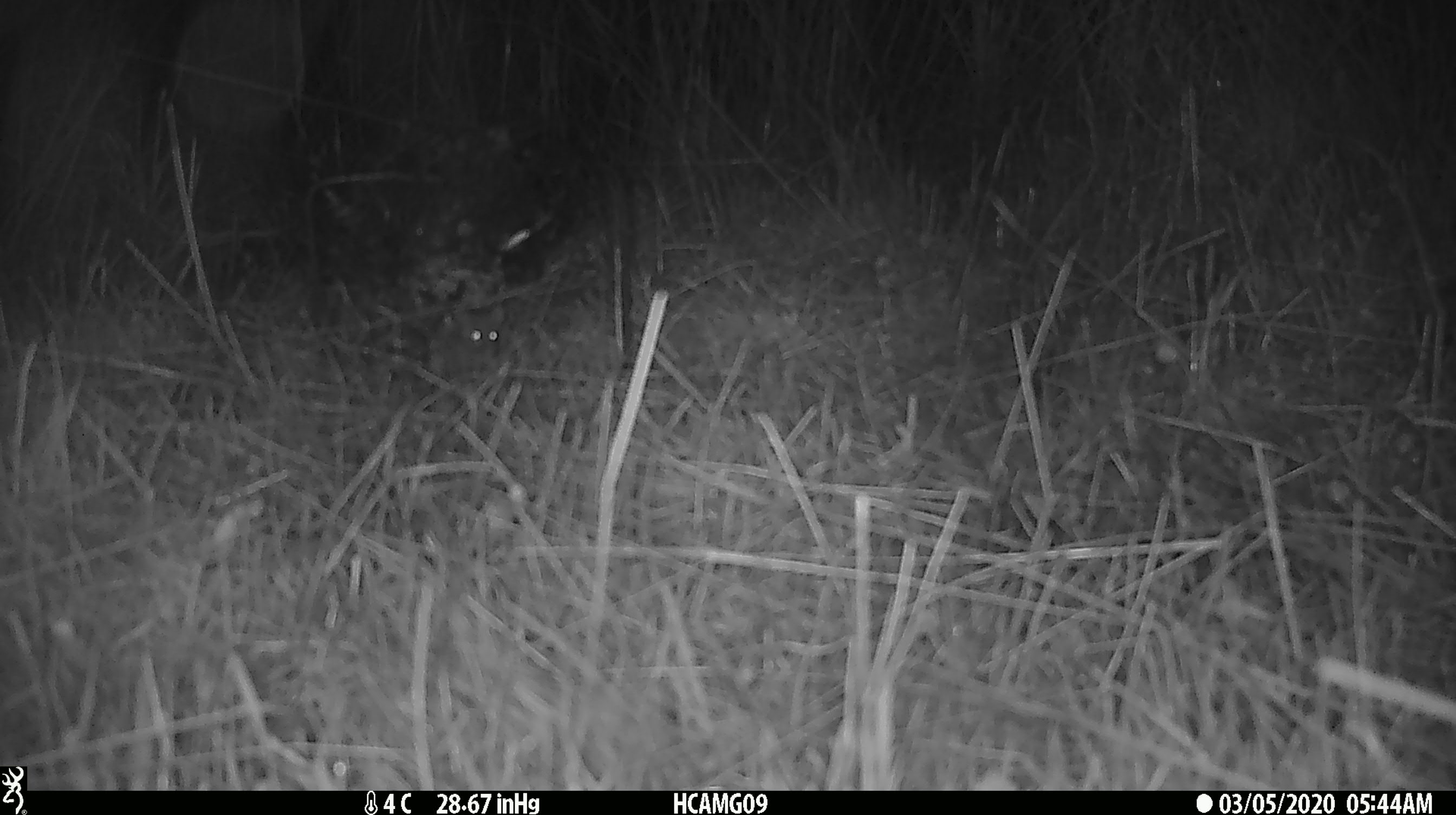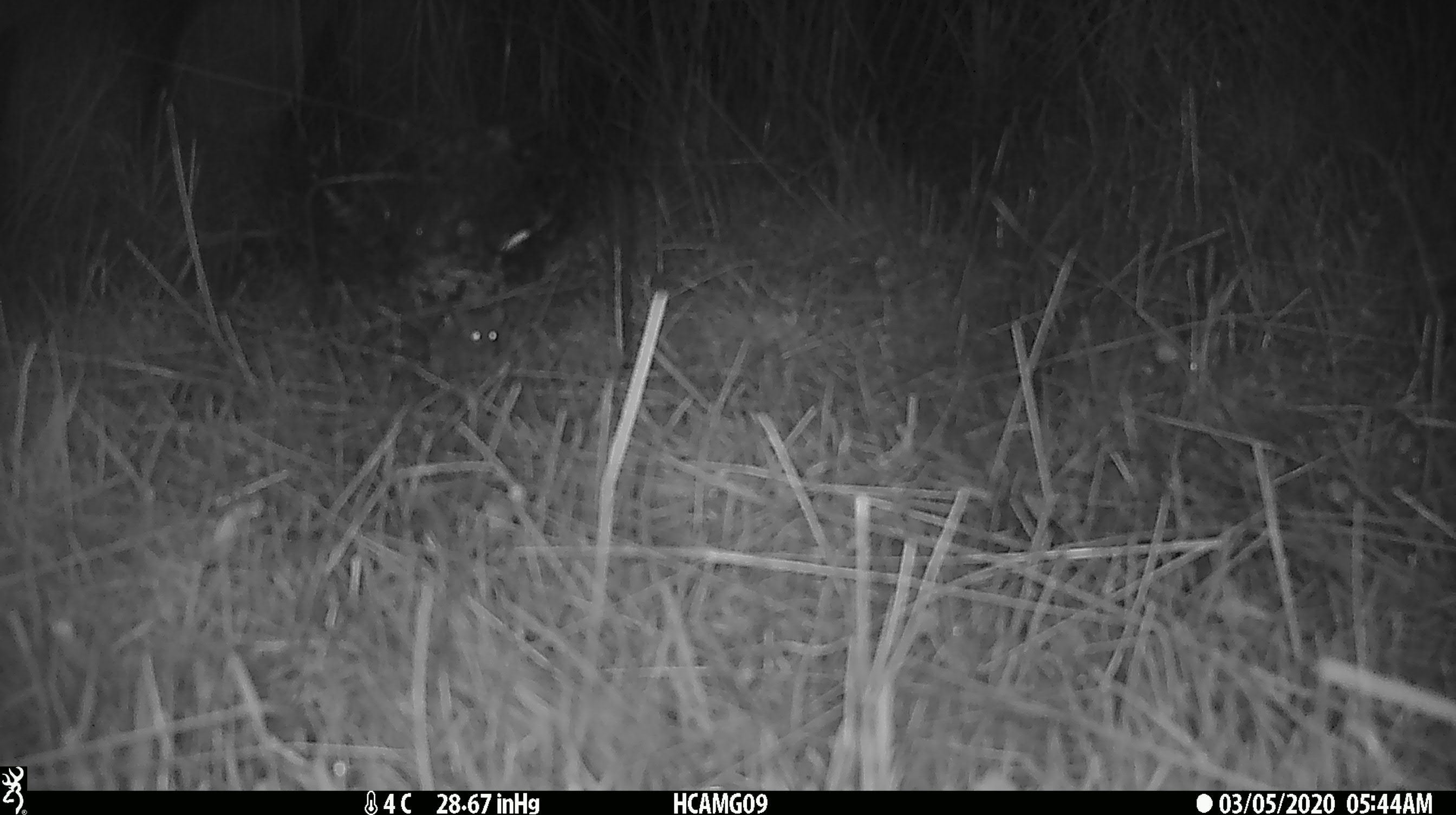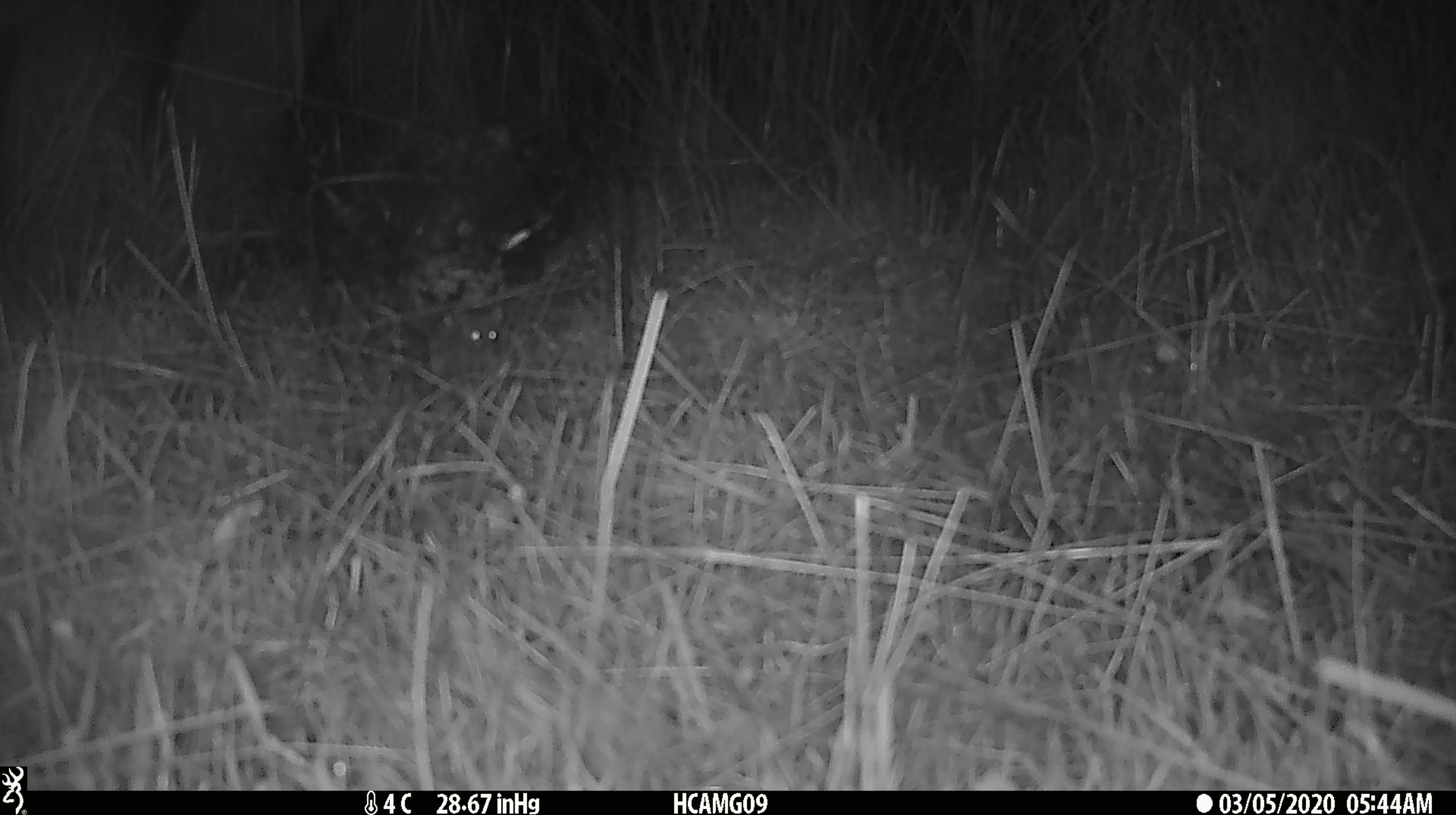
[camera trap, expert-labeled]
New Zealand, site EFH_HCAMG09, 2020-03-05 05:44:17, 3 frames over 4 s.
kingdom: Animalia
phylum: Chordata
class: Mammalia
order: Rodentia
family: Muridae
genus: Mus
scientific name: Mus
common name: mouse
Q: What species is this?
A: Mouse (Mus).